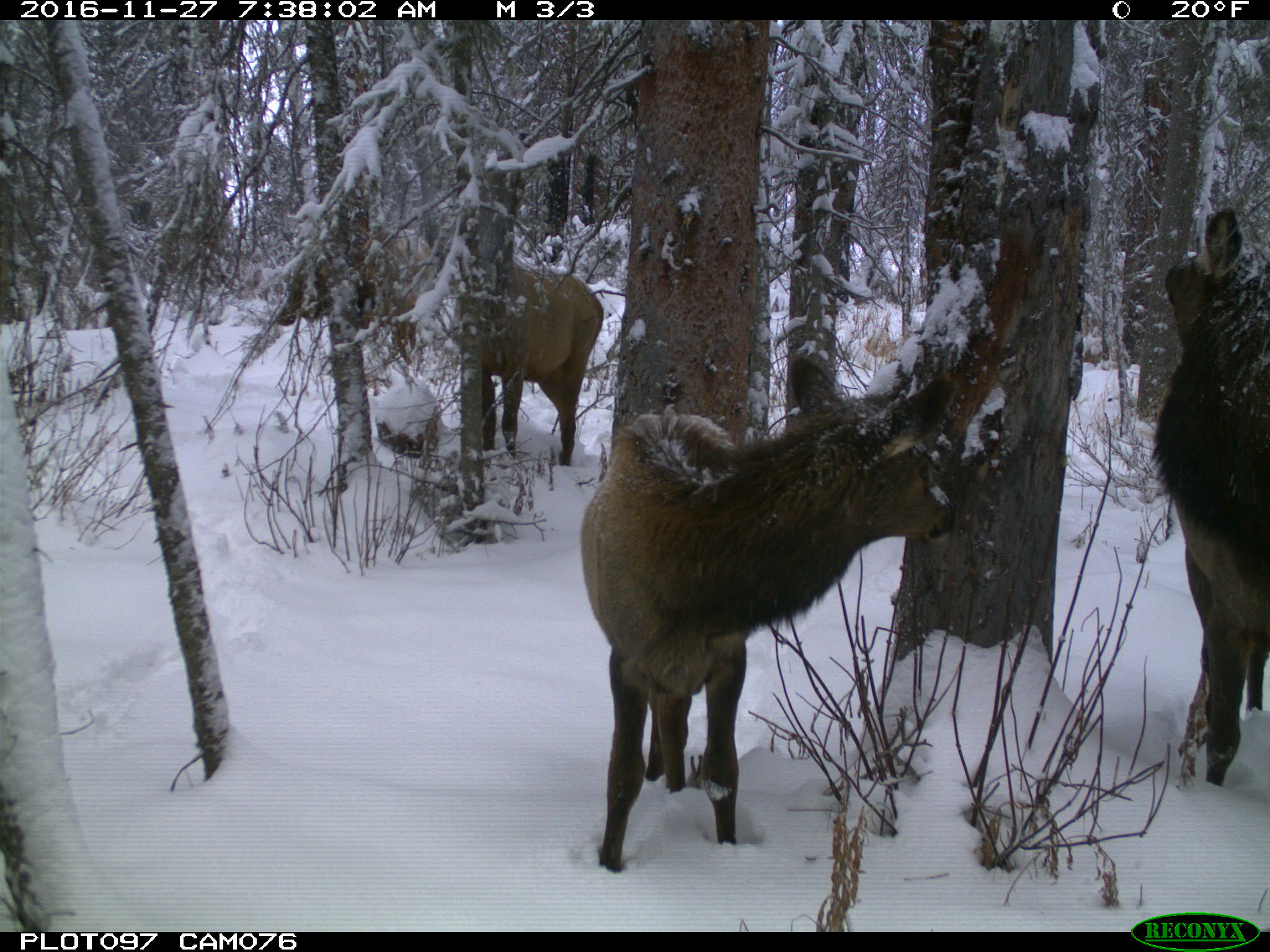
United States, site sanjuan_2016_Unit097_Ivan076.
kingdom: Animalia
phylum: Chordata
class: Mammalia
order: Artiodactyla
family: Cervidae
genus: Cervus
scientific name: Cervus elaphus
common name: red deer